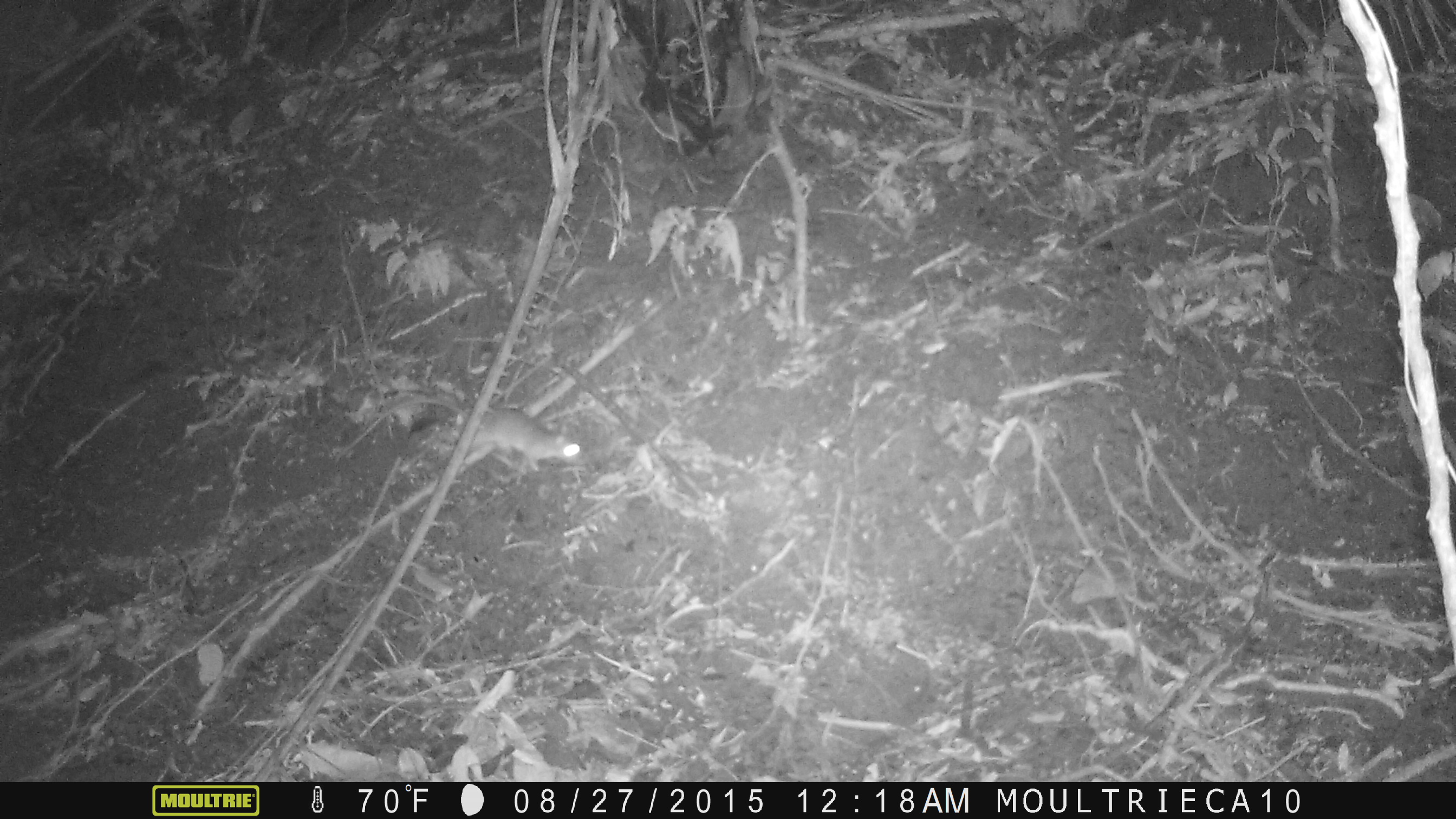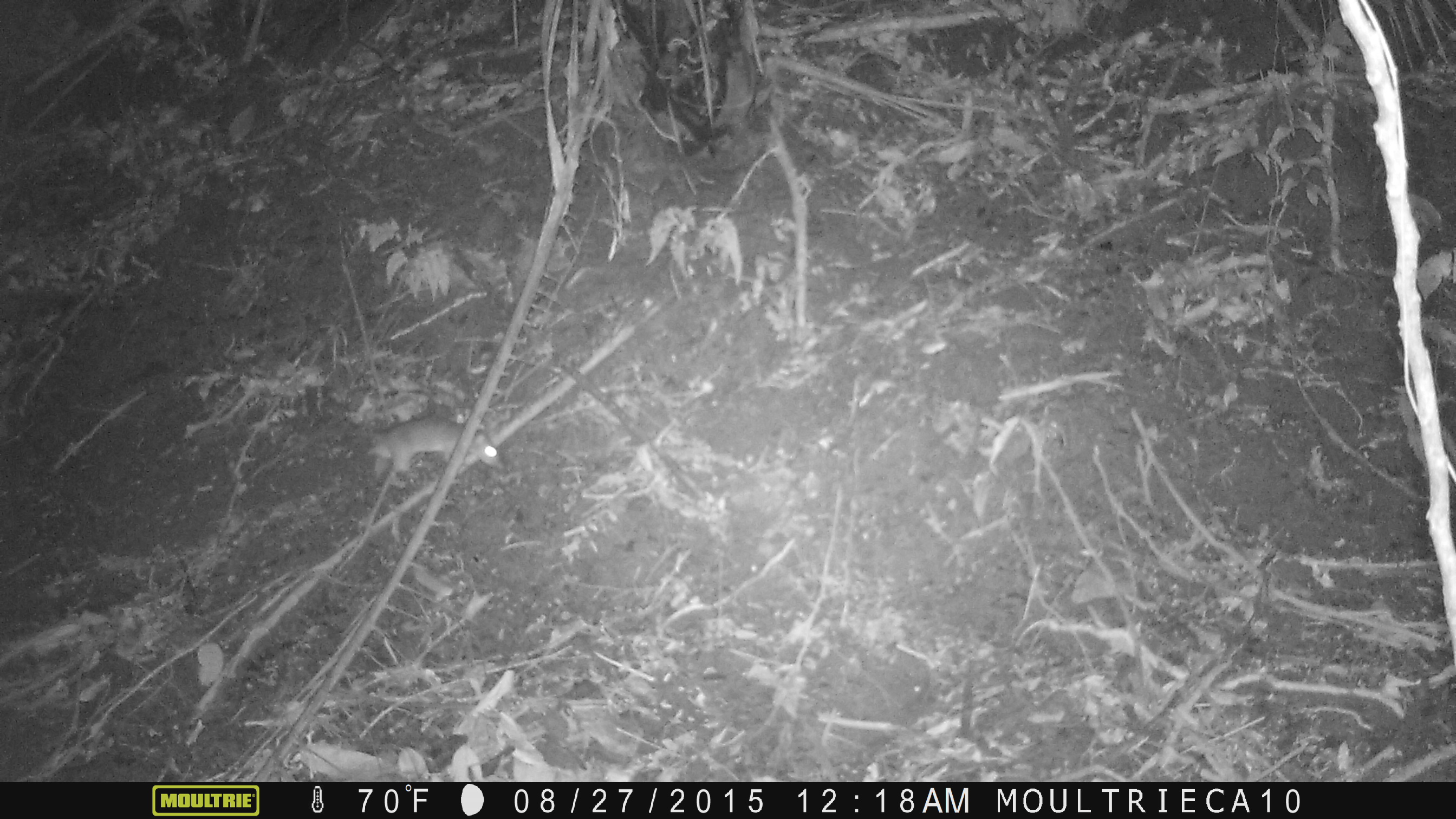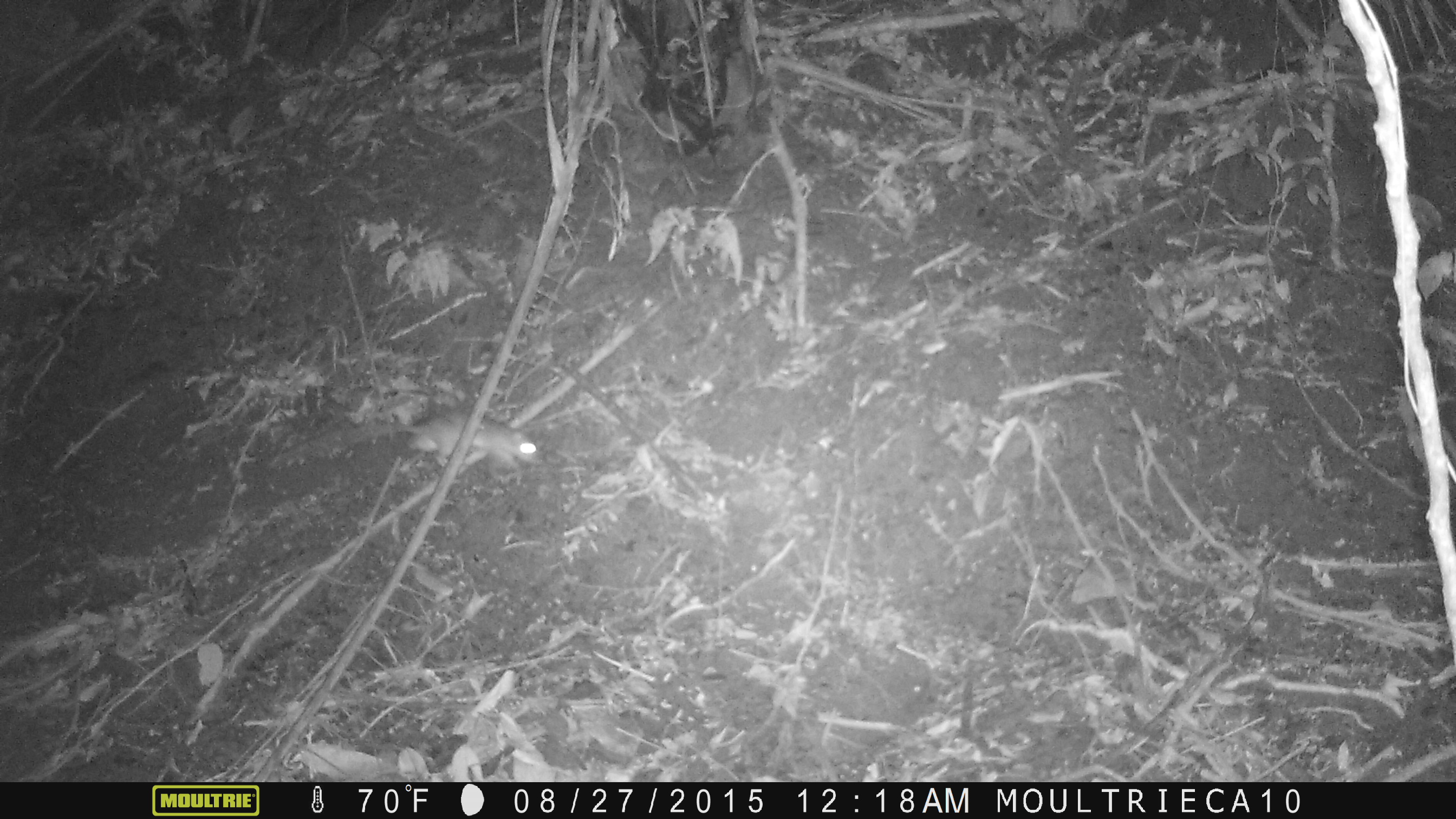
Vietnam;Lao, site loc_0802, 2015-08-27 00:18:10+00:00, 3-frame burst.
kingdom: Animalia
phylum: Chordata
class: Mammalia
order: Rodentia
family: Muridae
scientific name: Muridae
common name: old-world mice and rats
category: unidentified murid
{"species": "unidentified murid (old-world mice and rats) (Muridae)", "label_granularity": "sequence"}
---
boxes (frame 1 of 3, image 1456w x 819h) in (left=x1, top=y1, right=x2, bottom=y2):
unidentified murid: (left=334, top=396, right=585, bottom=470)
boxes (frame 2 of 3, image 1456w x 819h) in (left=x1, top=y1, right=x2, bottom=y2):
unidentified murid: (left=247, top=413, right=506, bottom=489)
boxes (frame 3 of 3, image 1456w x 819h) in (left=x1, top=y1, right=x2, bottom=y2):
unidentified murid: (left=271, top=408, right=541, bottom=480)